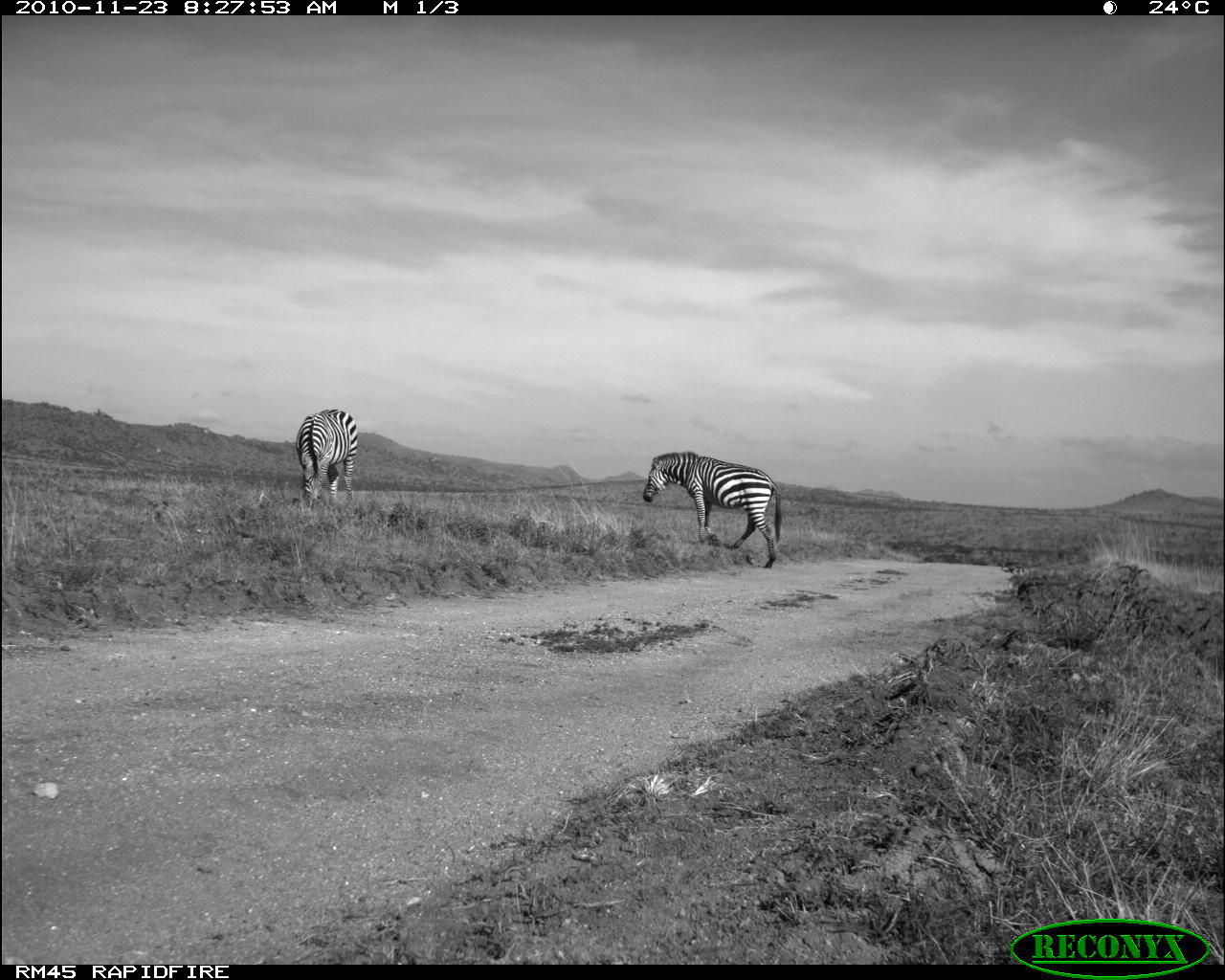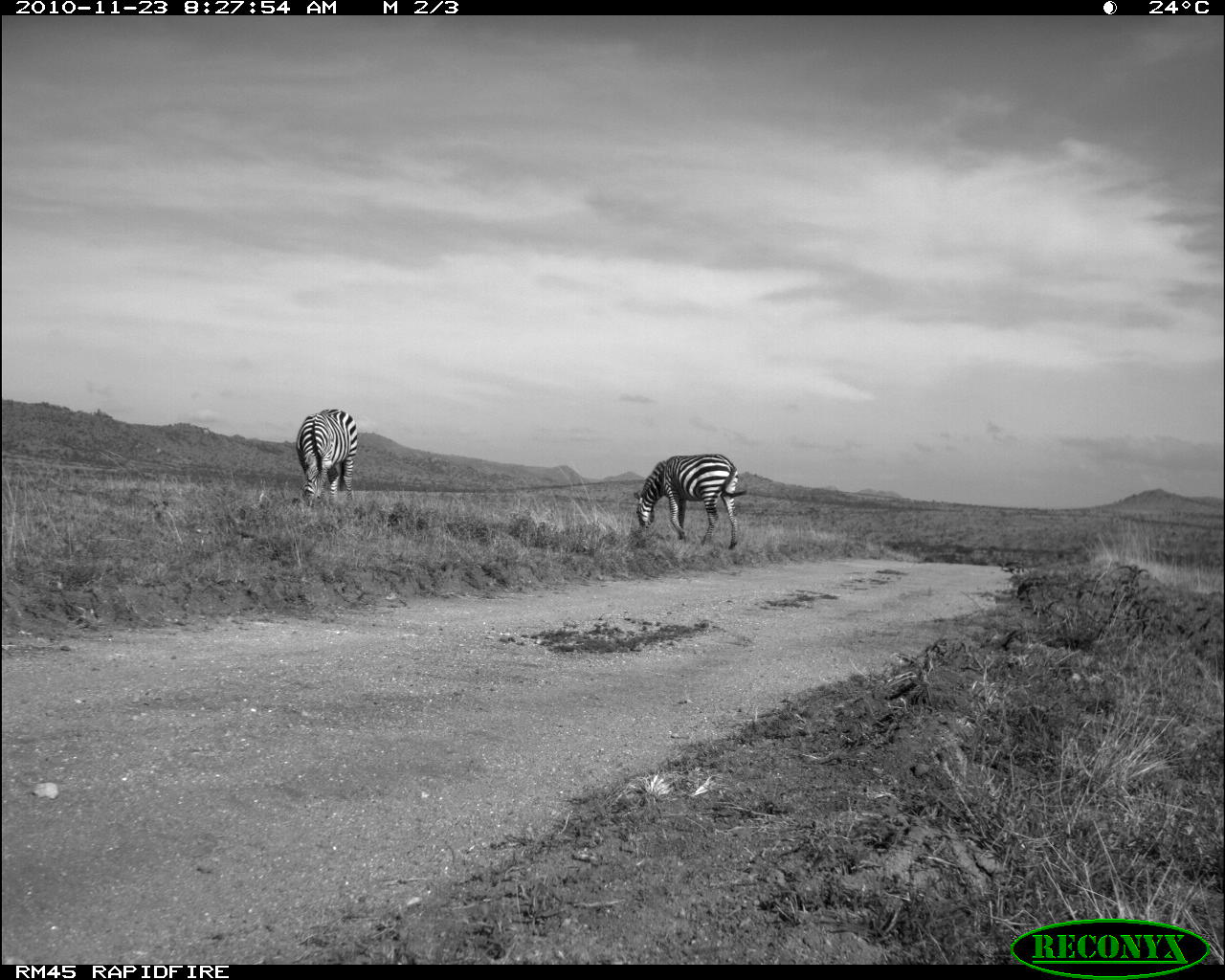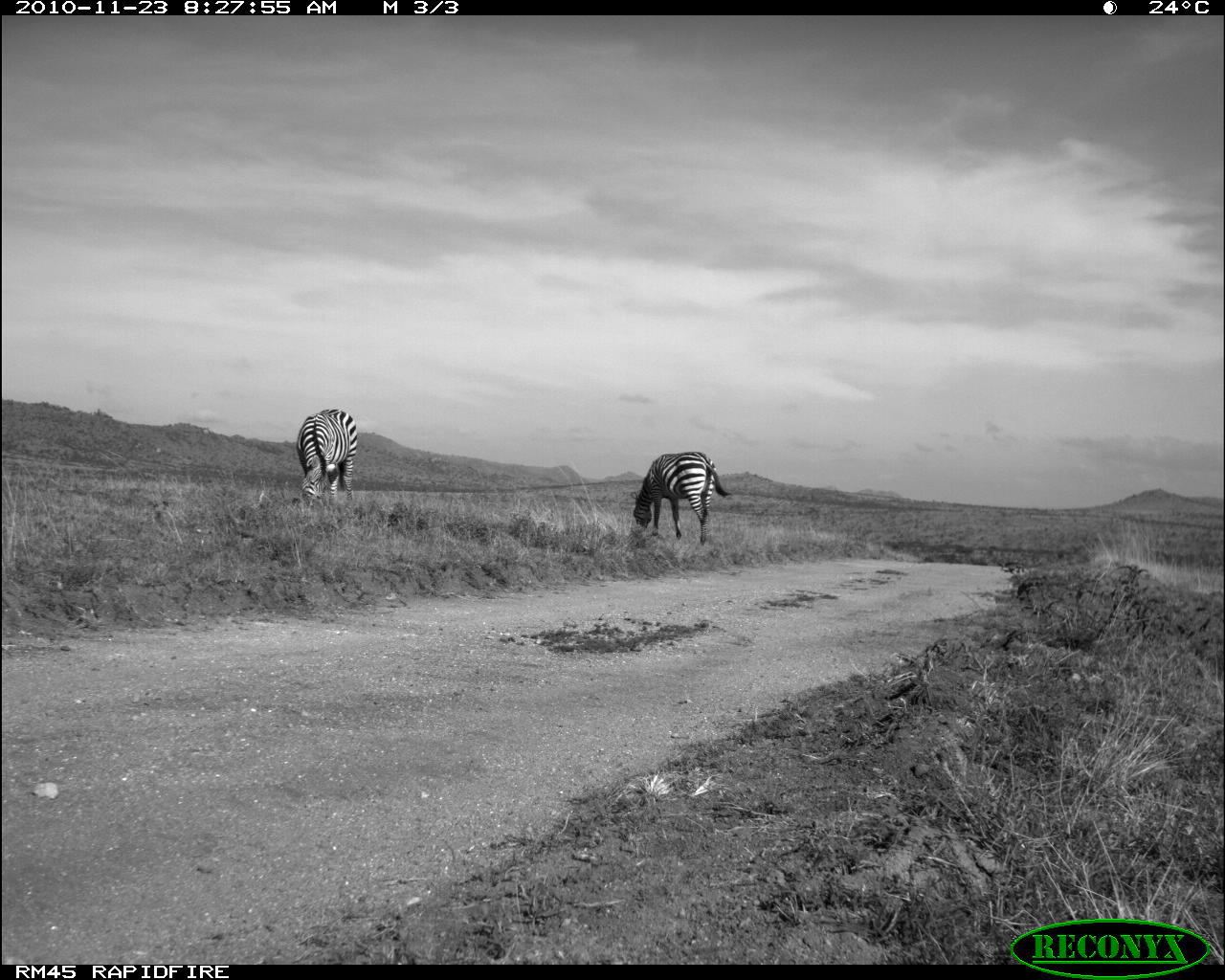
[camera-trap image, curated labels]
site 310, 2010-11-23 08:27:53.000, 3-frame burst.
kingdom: Animalia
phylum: Chordata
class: Mammalia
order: Perissodactyla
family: Equidae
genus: Equus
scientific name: Equus quagga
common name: plains zebra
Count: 2.